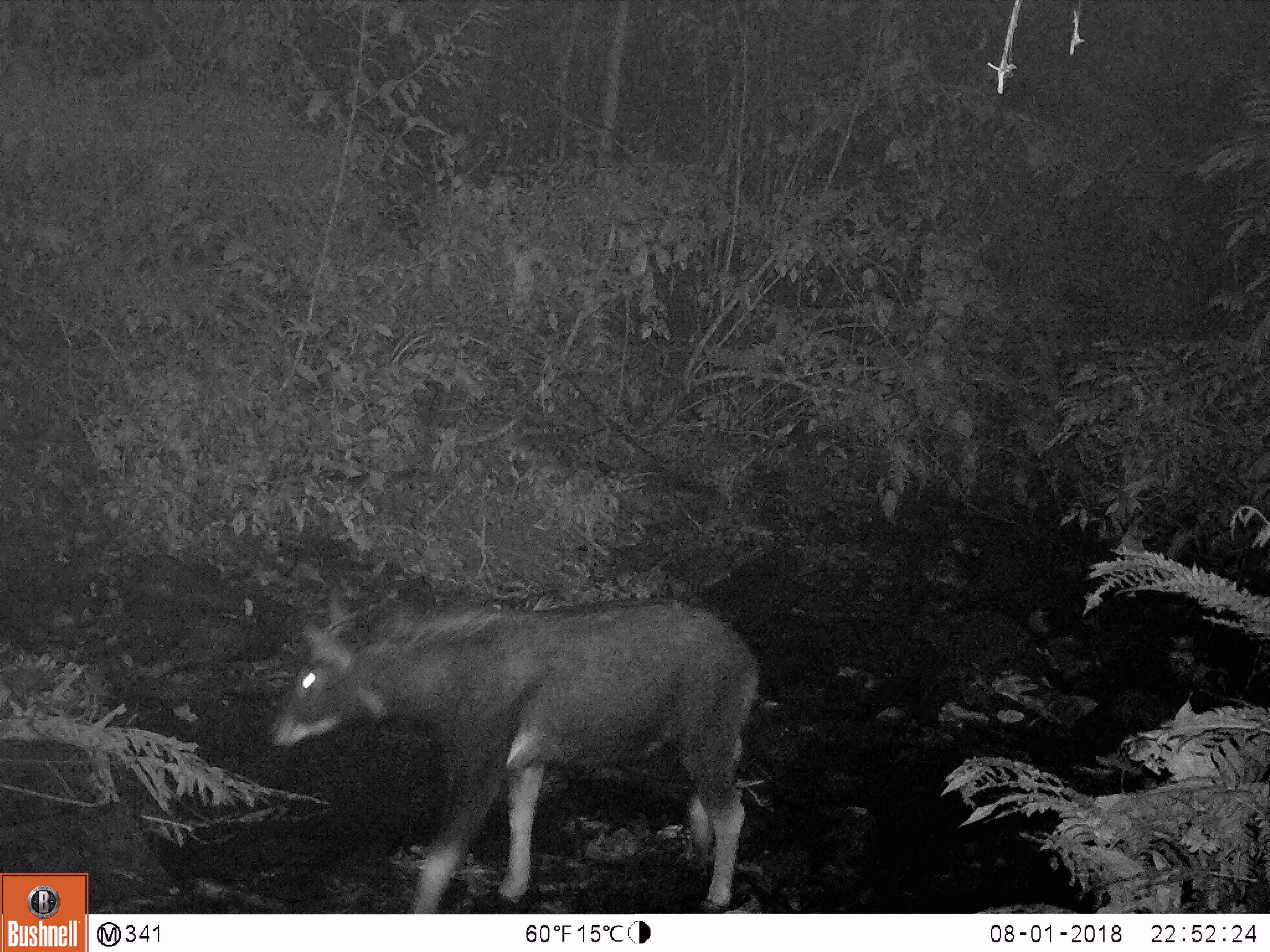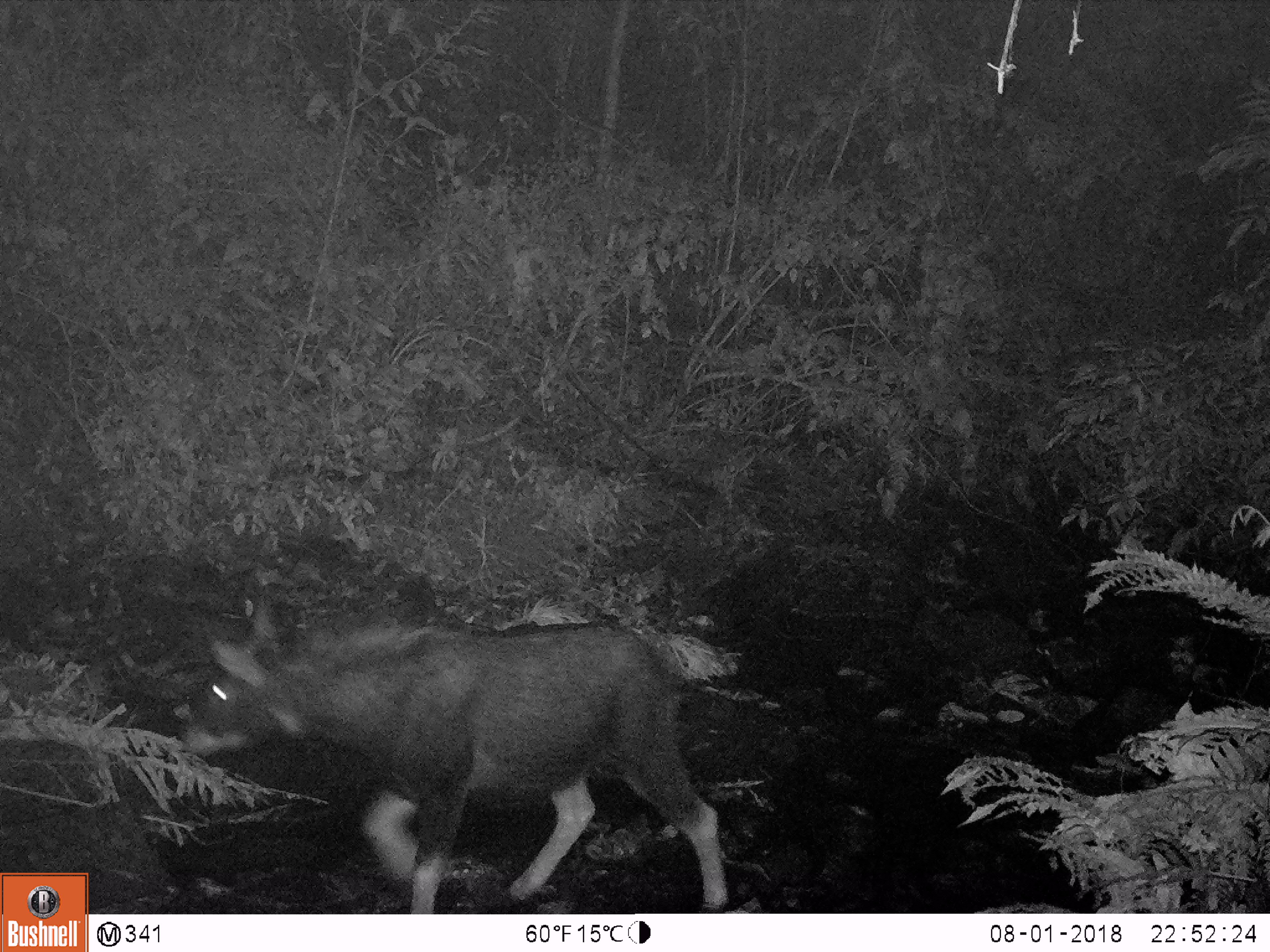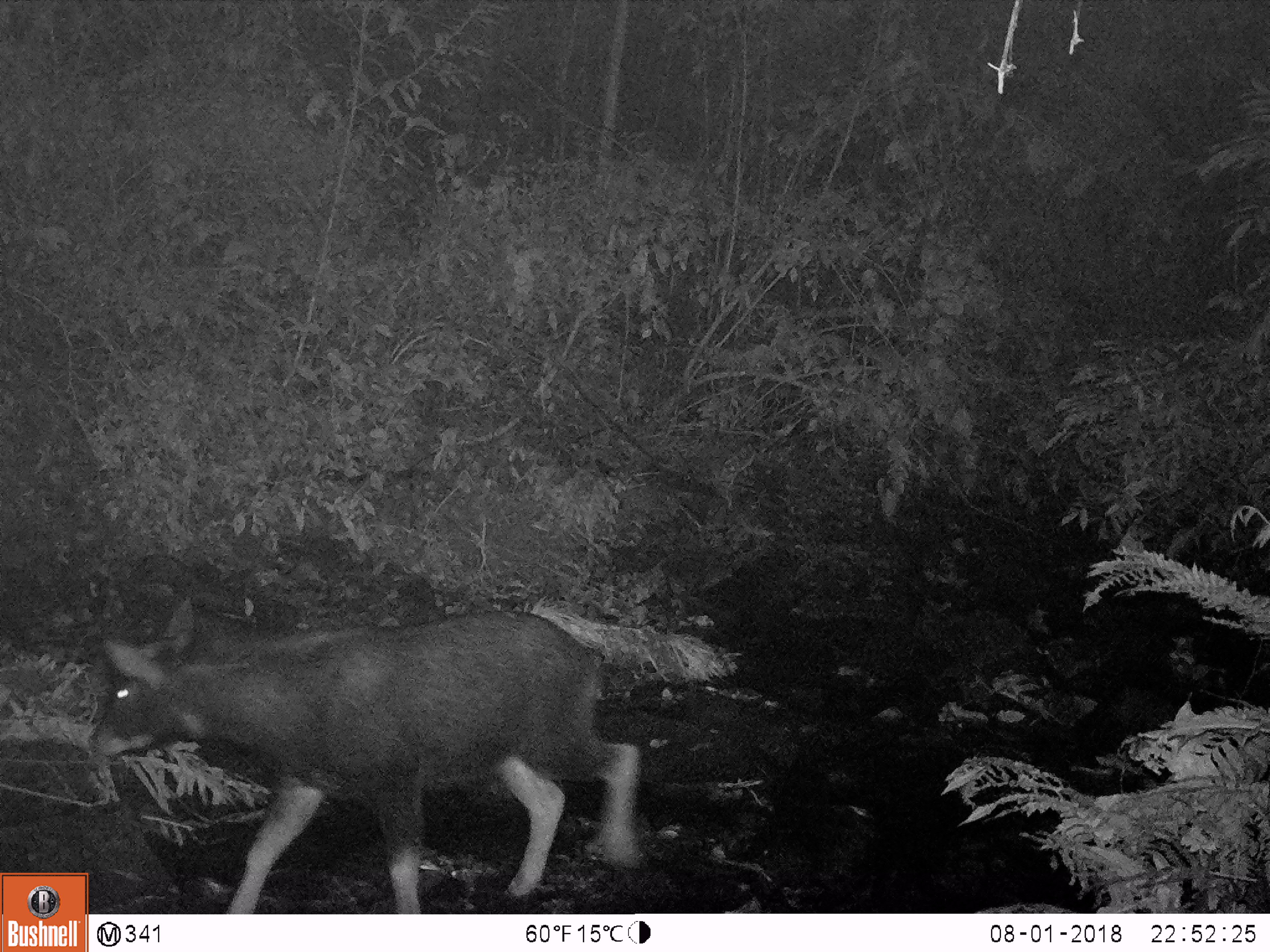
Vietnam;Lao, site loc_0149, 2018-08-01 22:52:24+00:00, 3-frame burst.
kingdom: Animalia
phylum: Chordata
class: Mammalia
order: Artiodactyla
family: Bovidae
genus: Capricornis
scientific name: Capricornis sumatraensis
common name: chinese serow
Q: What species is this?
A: Chinese serow (Capricornis sumatraensis).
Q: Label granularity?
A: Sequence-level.